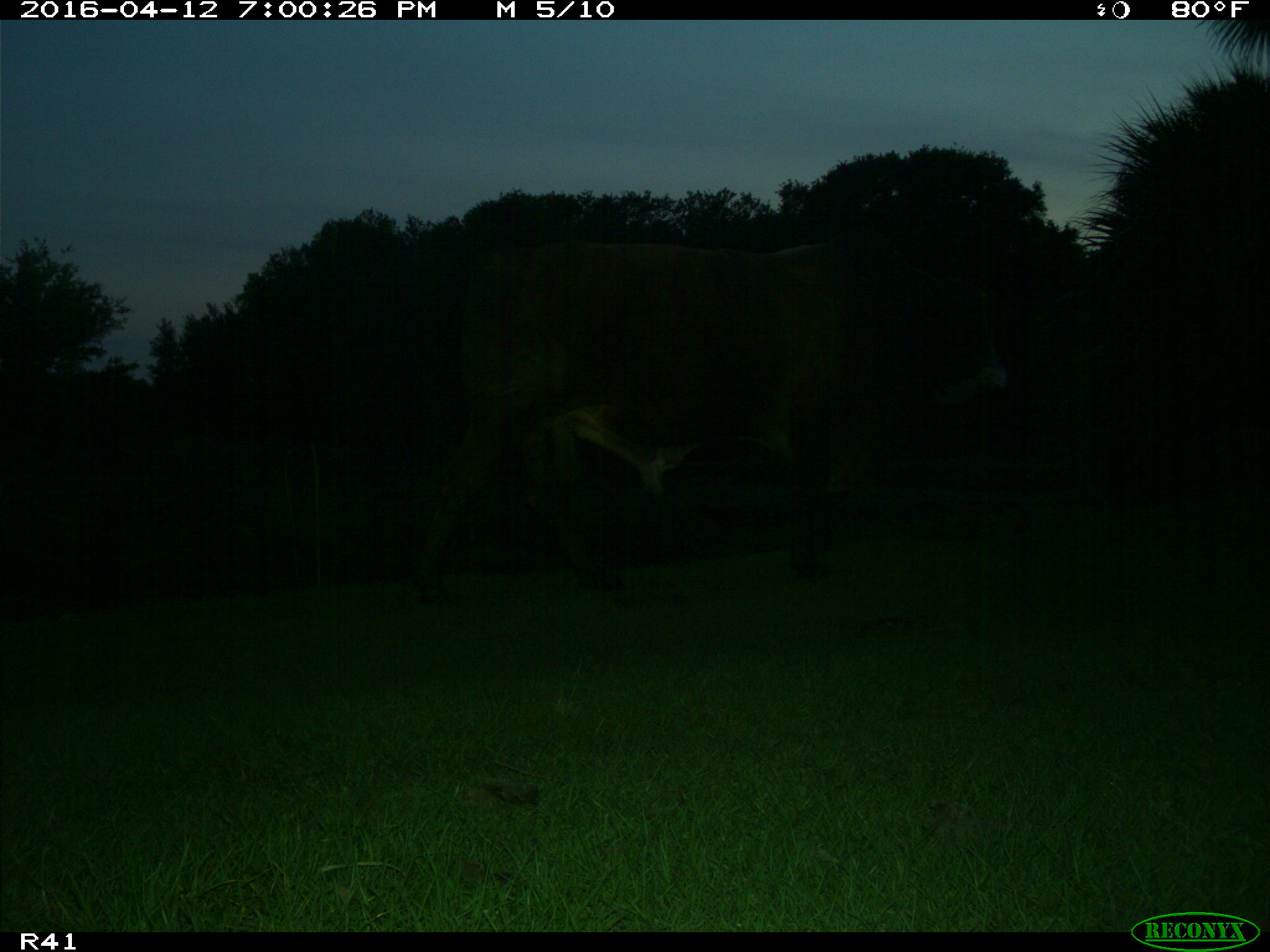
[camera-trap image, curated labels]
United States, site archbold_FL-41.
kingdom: Animalia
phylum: Chordata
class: Mammalia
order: Artiodactyla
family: Bovidae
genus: Bos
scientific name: Bos taurus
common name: domestic cow